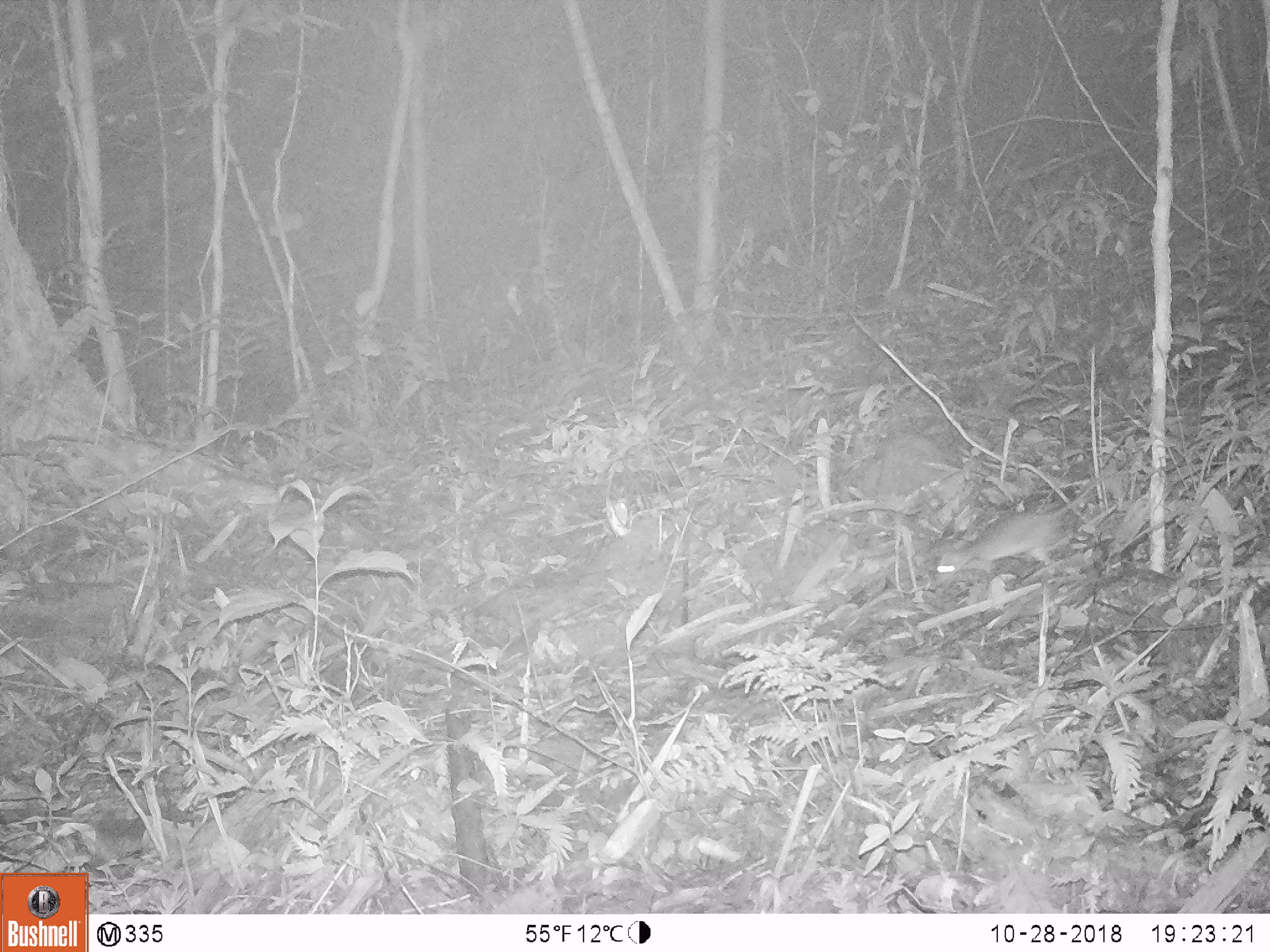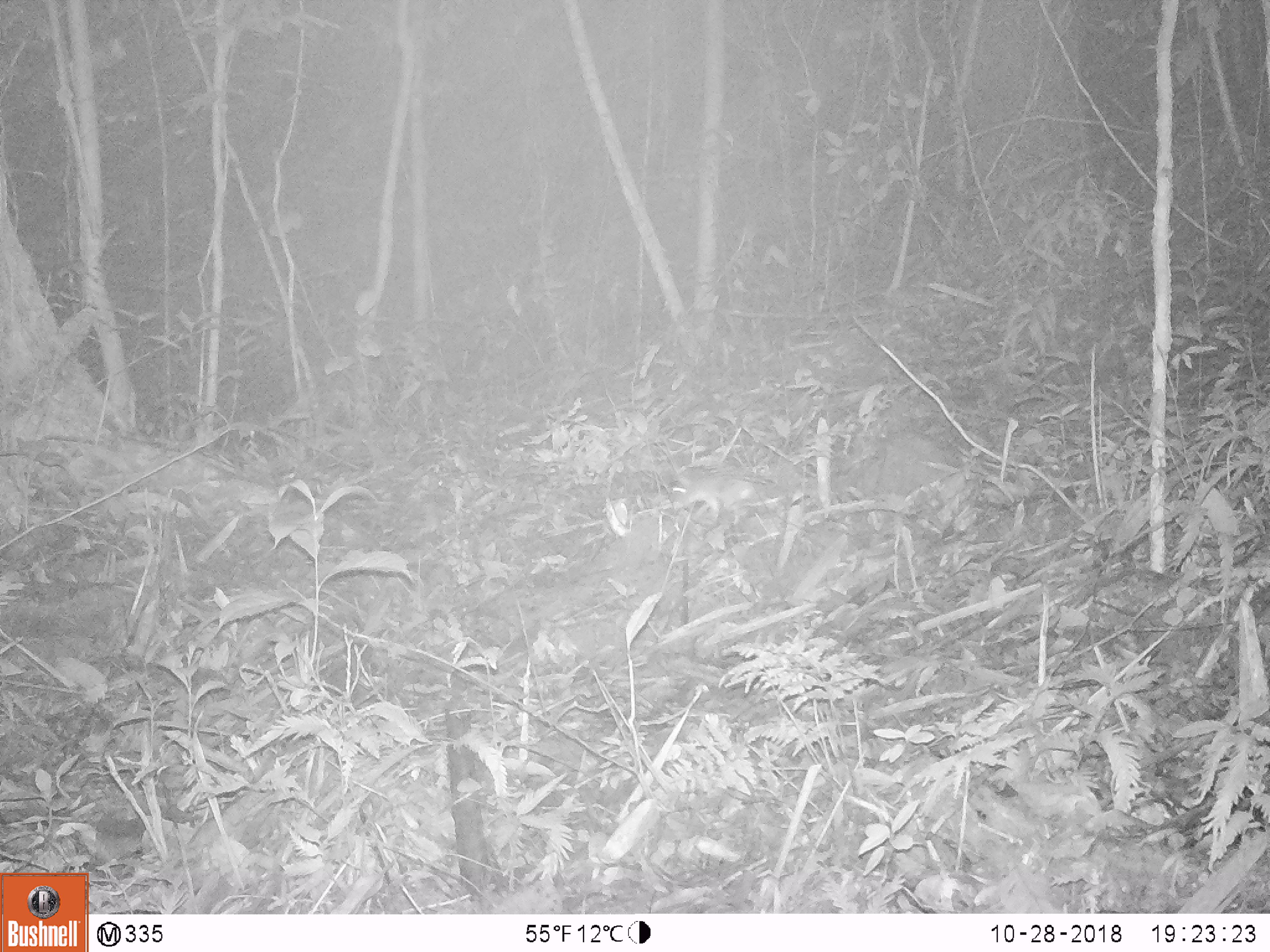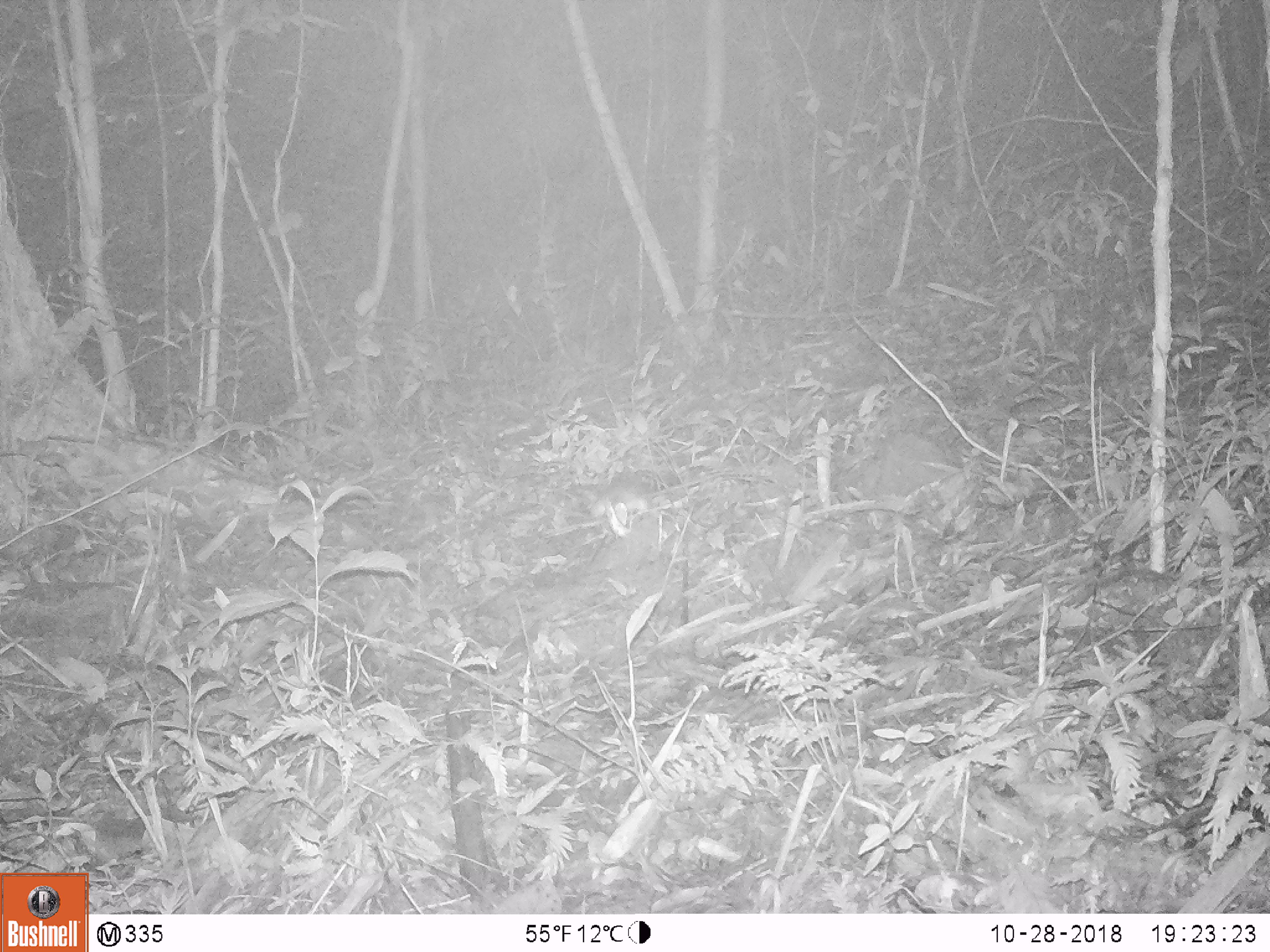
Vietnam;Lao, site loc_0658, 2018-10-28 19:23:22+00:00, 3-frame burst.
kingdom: Animalia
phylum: Chordata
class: Mammalia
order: Rodentia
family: Muridae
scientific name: Muridae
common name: old-world mice and rats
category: unidentified murid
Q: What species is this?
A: Unidentified murid (old-world mice and rats) (Muridae).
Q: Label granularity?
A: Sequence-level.